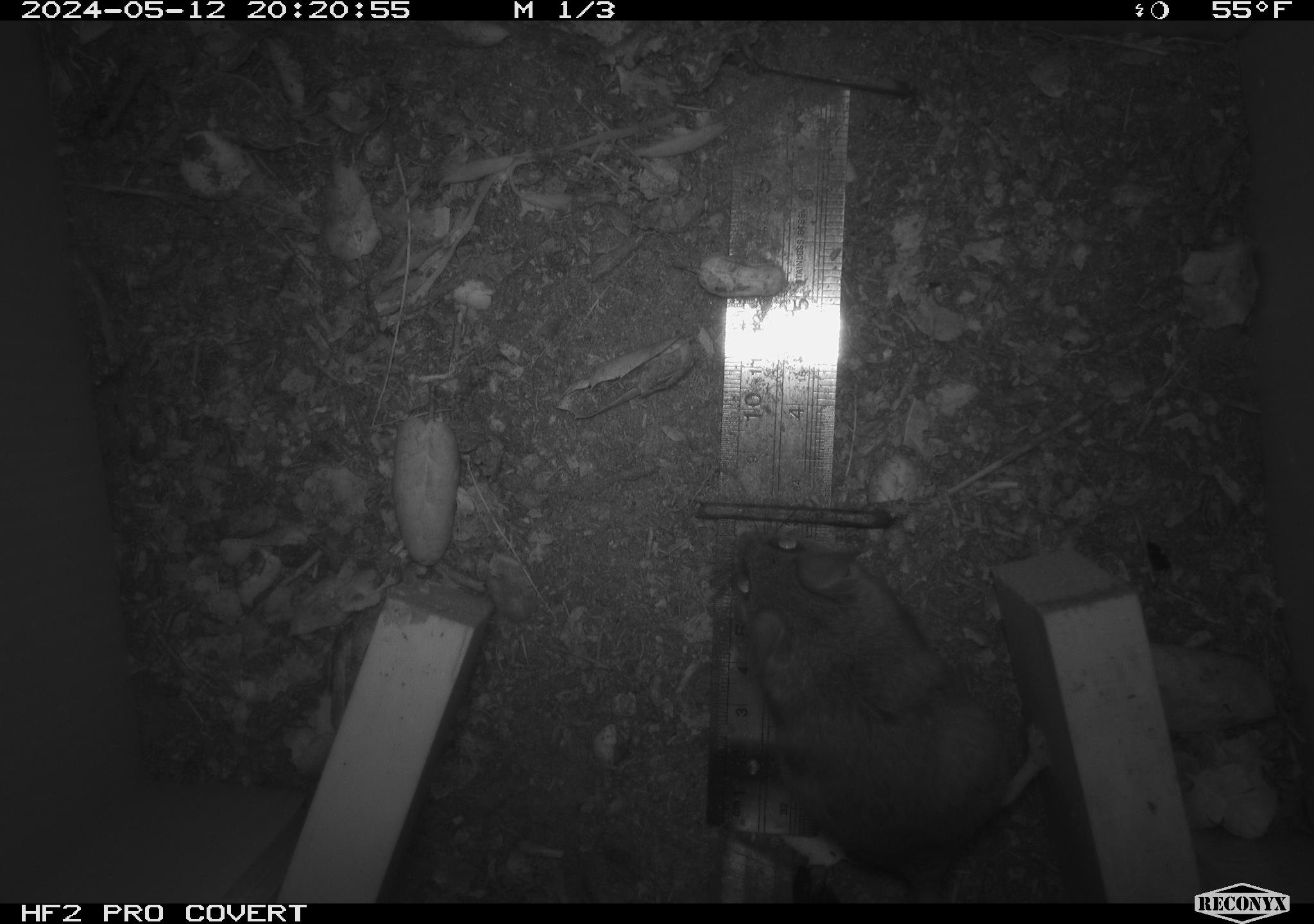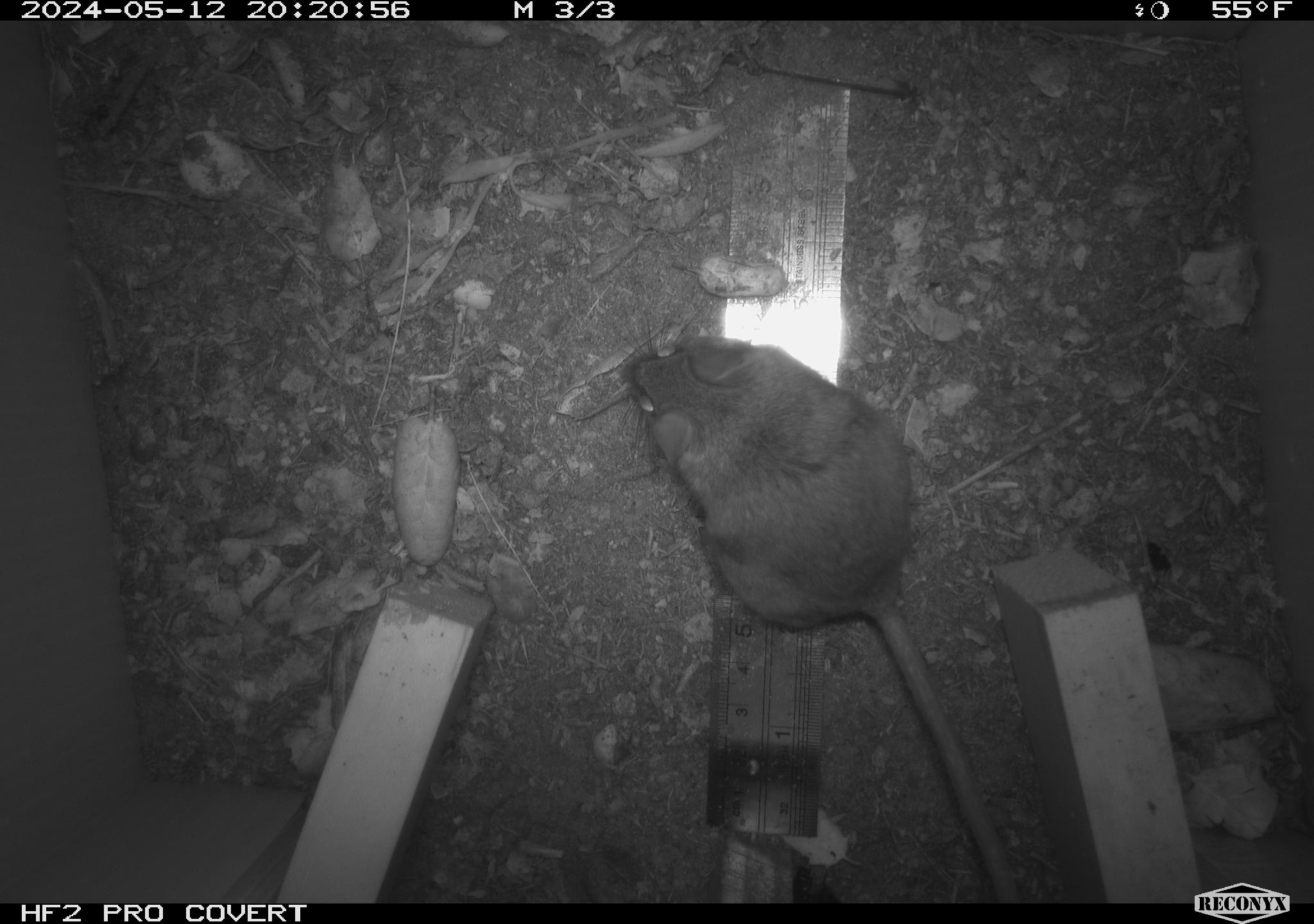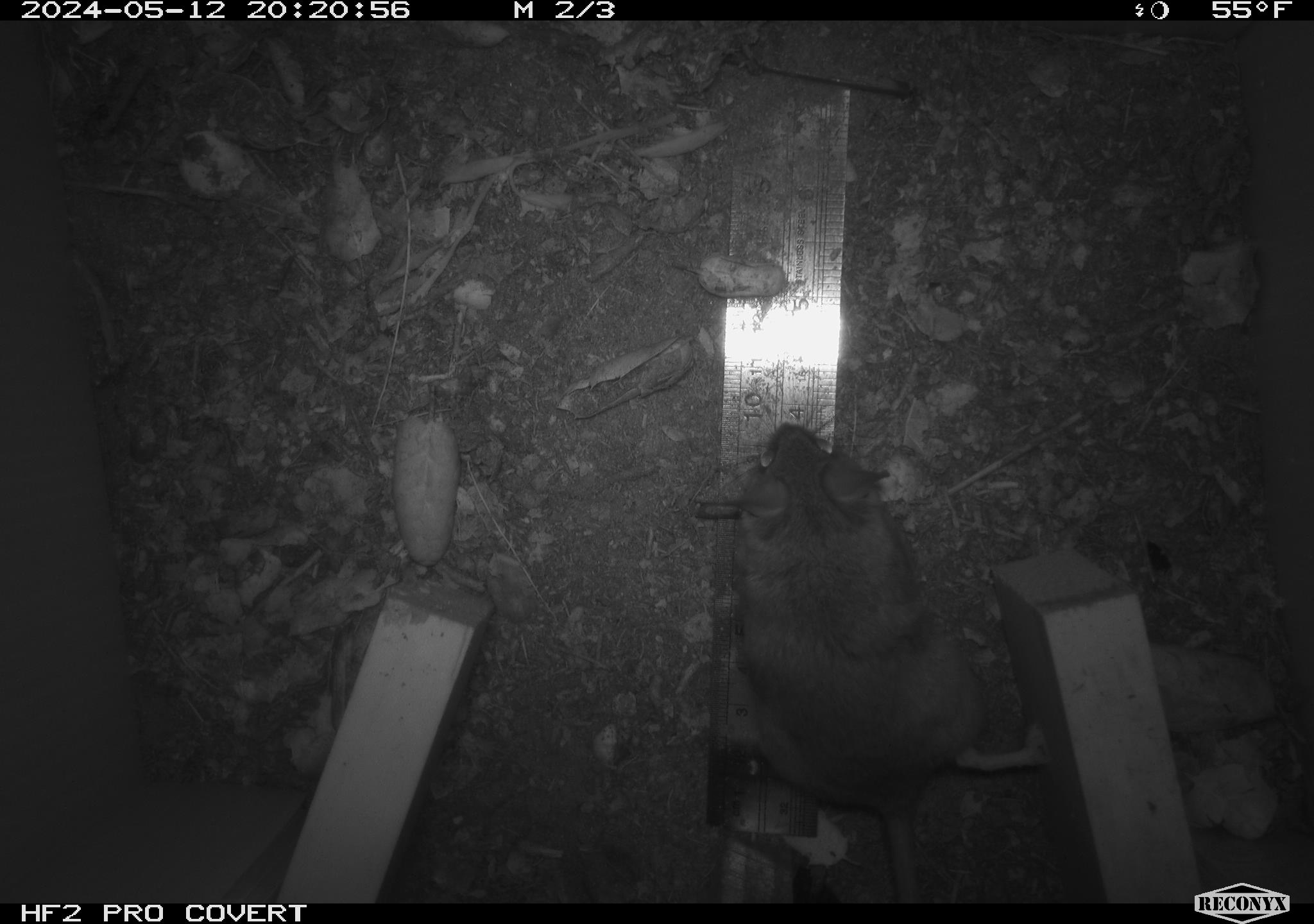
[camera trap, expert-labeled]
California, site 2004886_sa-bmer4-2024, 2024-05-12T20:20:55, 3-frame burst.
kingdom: Animalia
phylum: Chordata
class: Mammalia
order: Rodentia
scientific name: Rodentia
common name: mouse species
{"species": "mouse species (Rodentia)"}